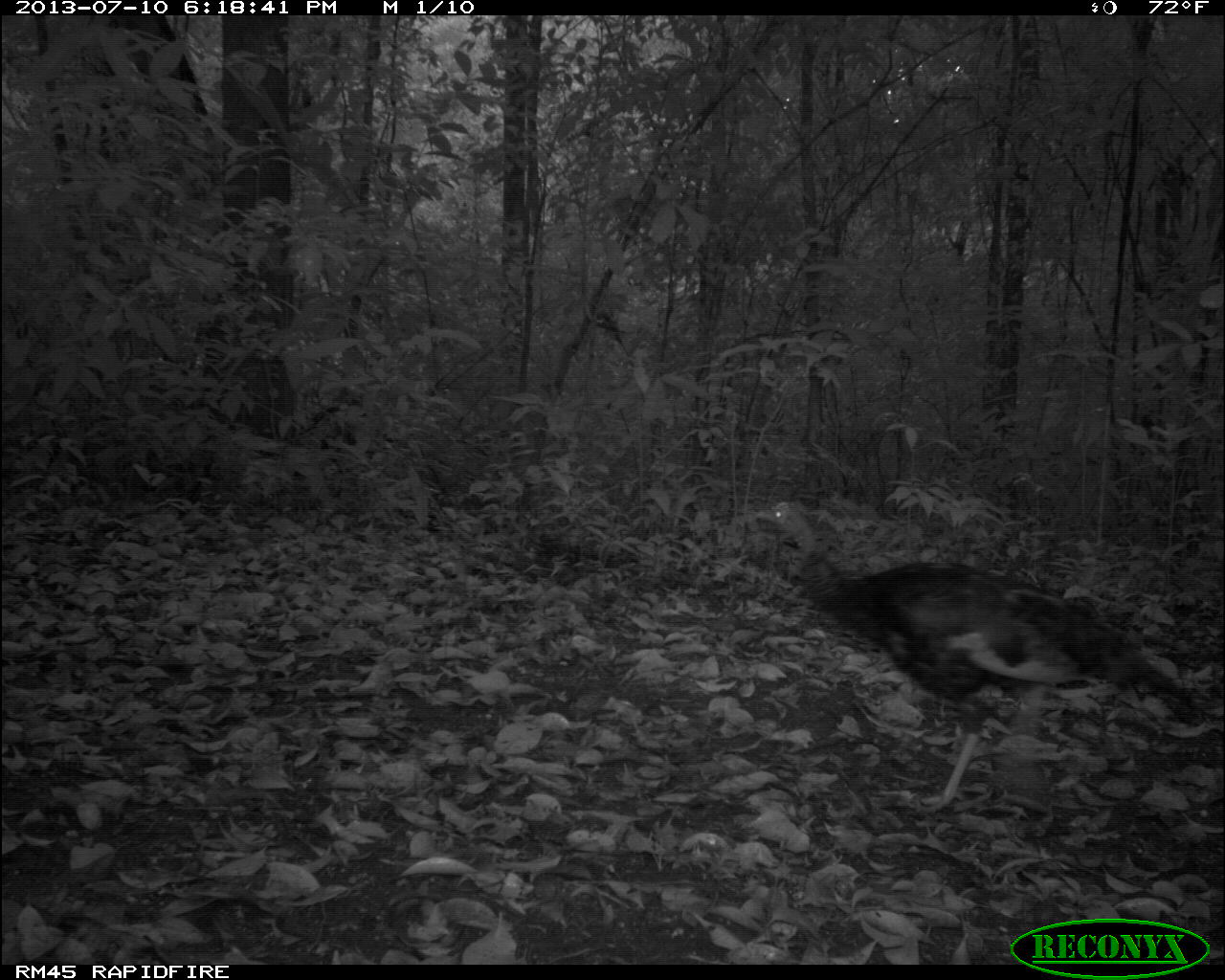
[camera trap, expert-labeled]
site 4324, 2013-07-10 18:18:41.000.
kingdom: Animalia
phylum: Chordata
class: Aves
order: Galliformes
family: Phasianidae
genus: Meleagris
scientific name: Meleagris ocellata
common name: ocellated turkey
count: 2